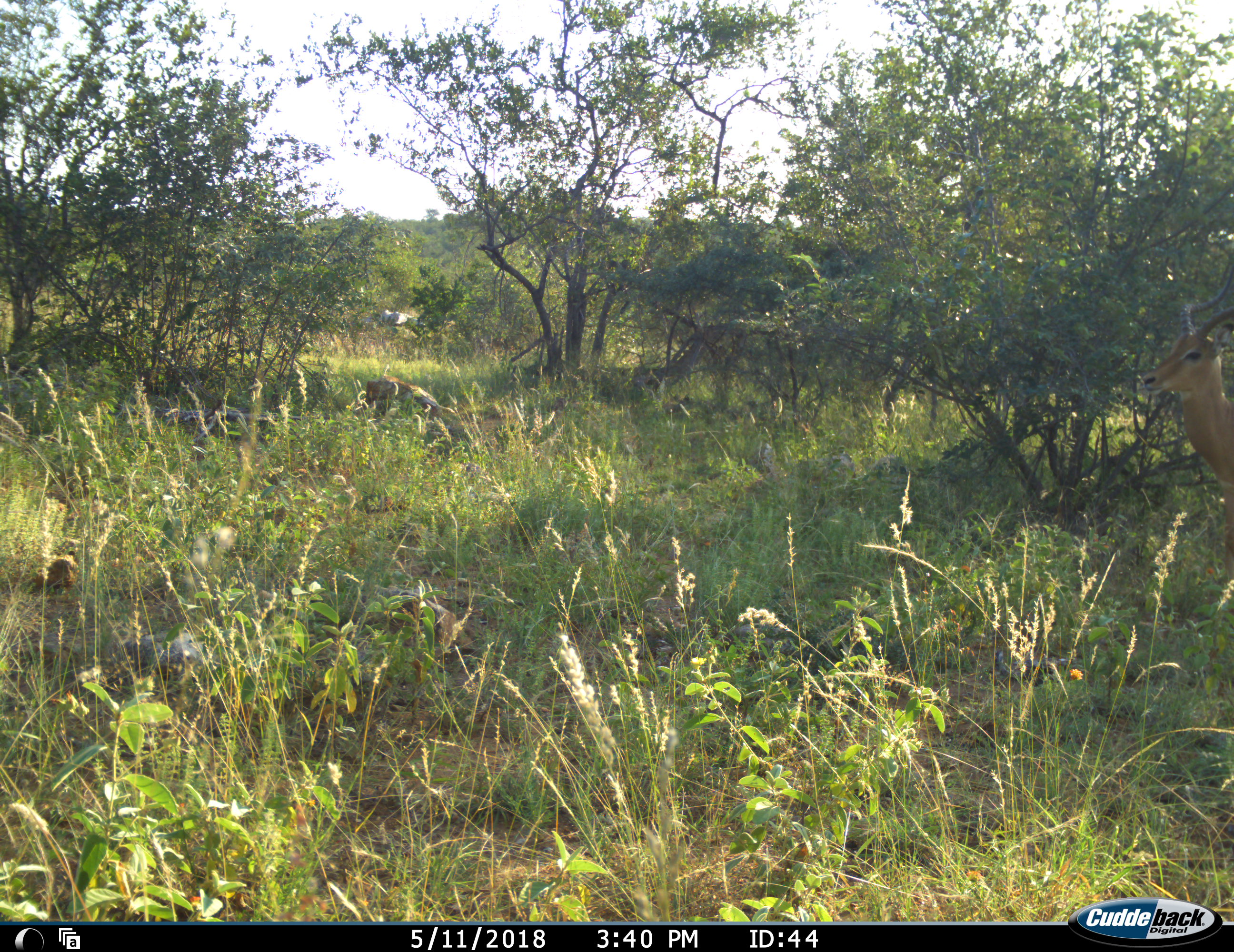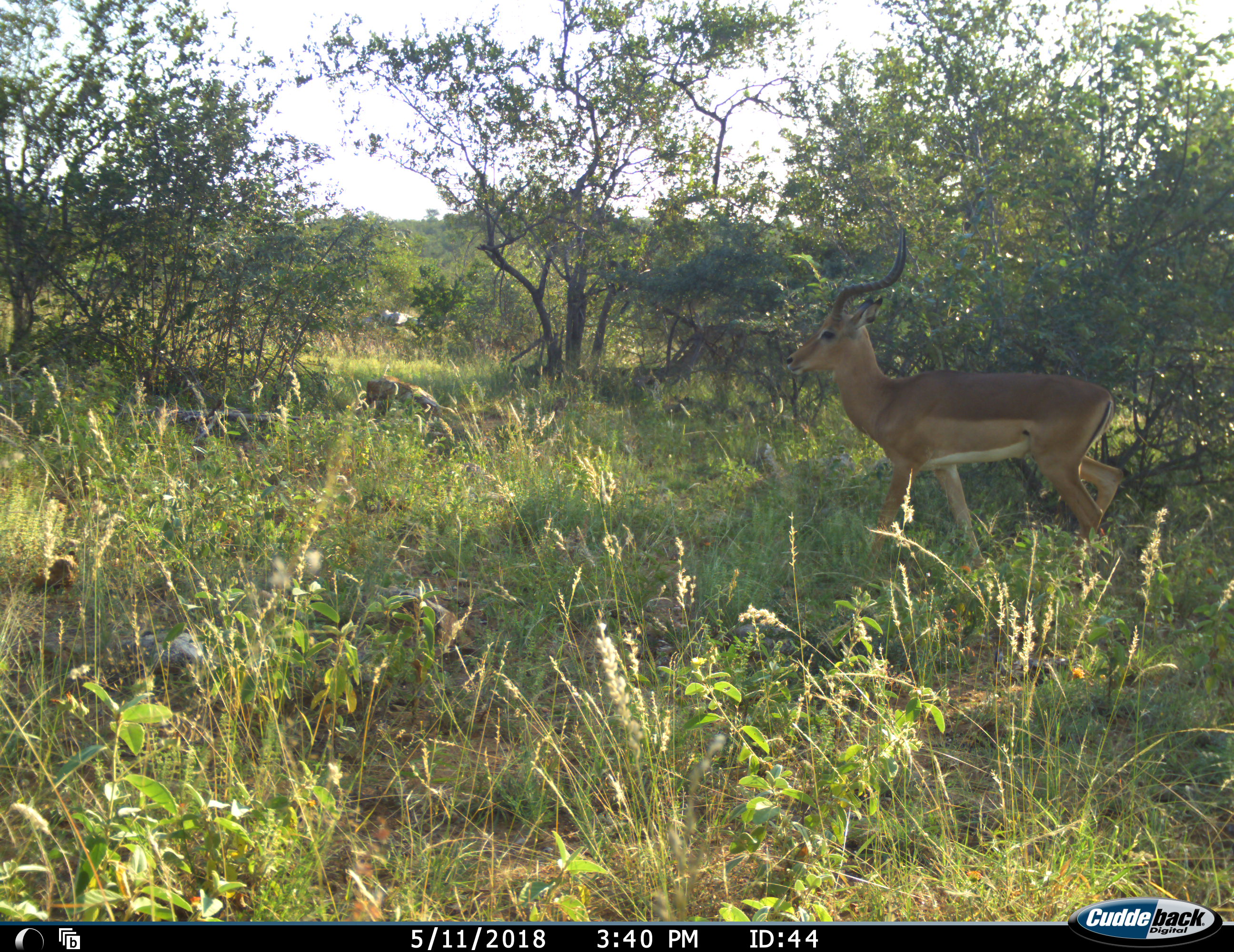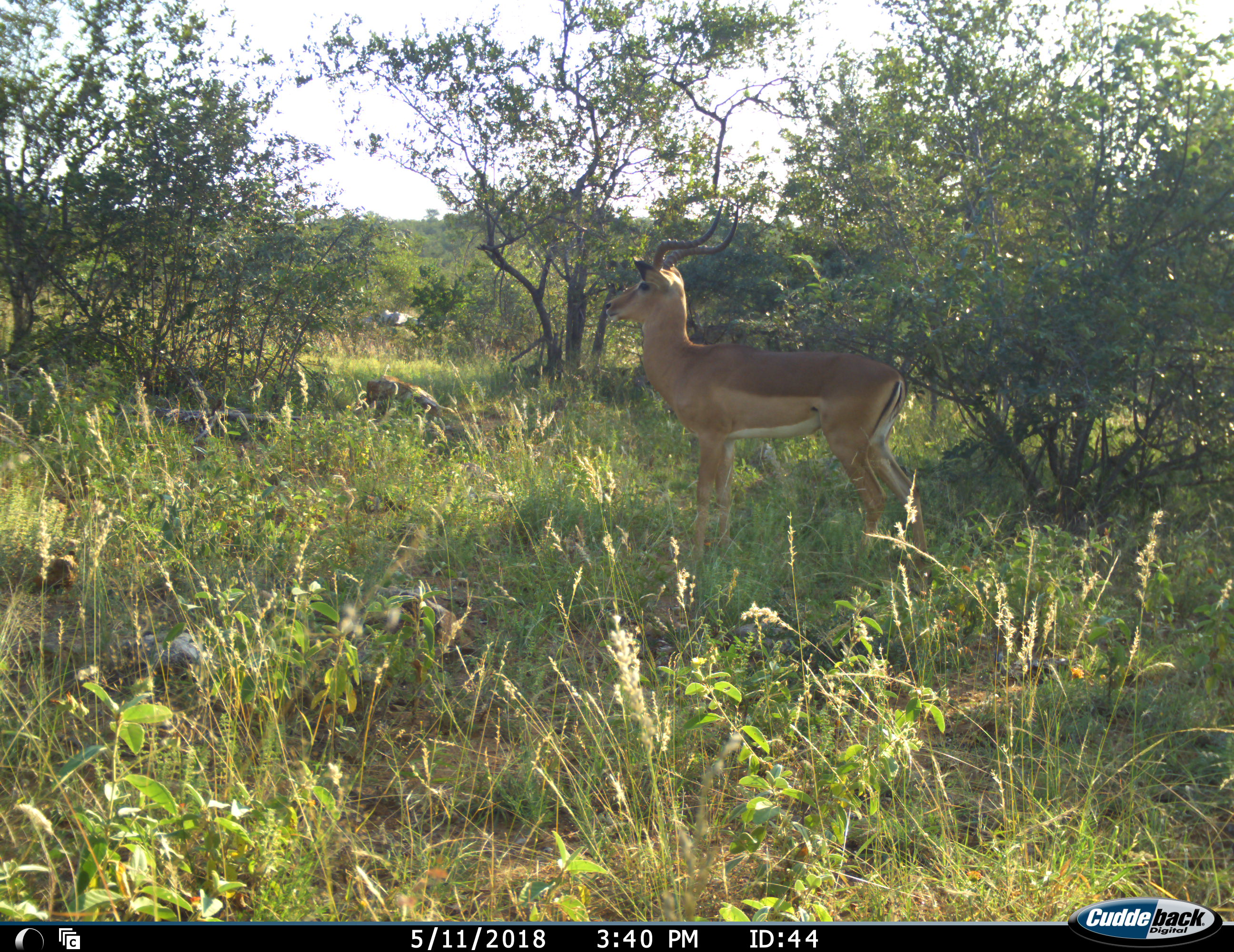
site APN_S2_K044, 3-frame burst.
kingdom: Animalia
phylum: Chordata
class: Mammalia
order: Artiodactyla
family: Bovidae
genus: Aepyceros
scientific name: Aepyceros melampus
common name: impala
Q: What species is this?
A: Impala (Aepyceros melampus).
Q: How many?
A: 1.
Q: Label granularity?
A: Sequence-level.